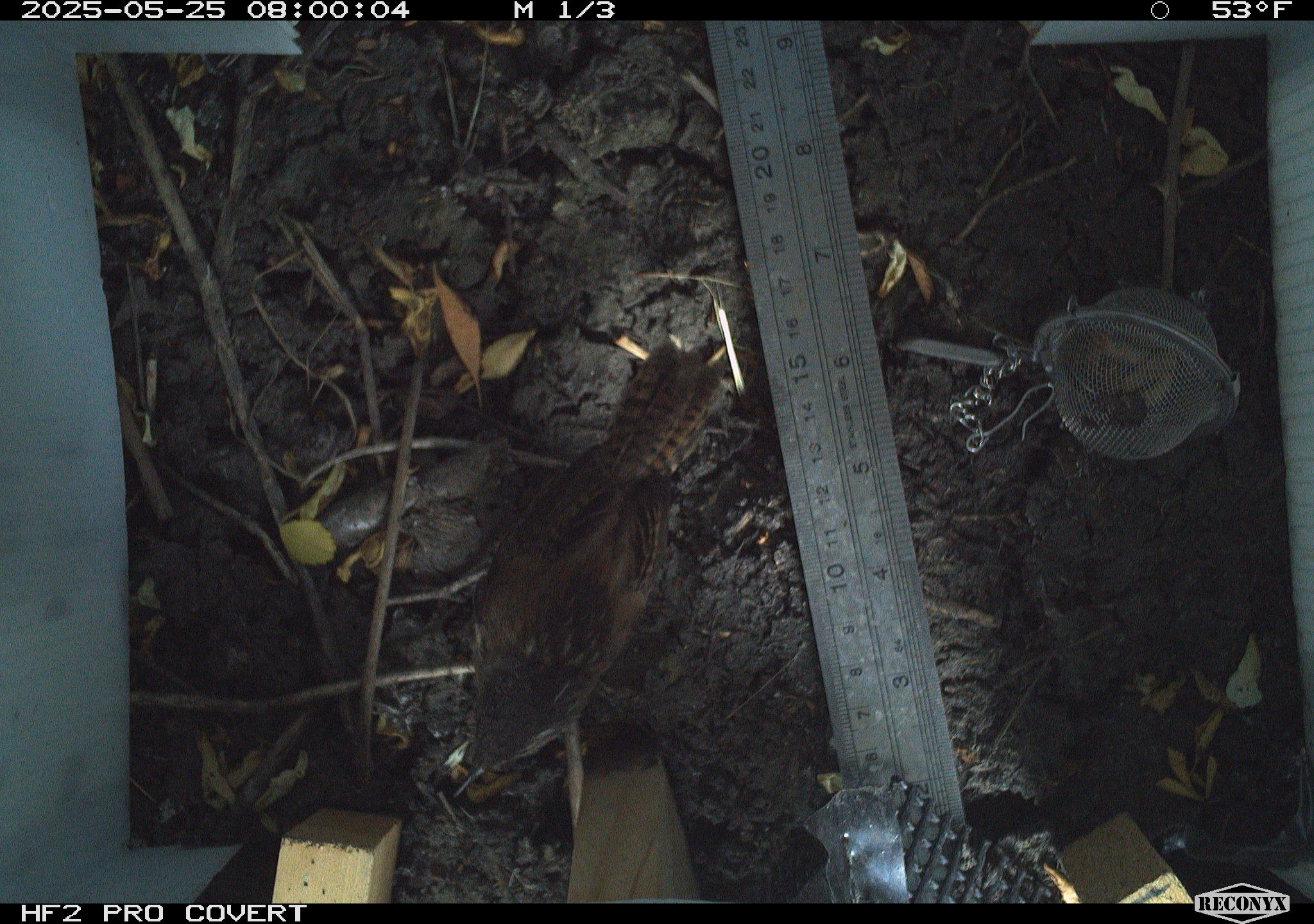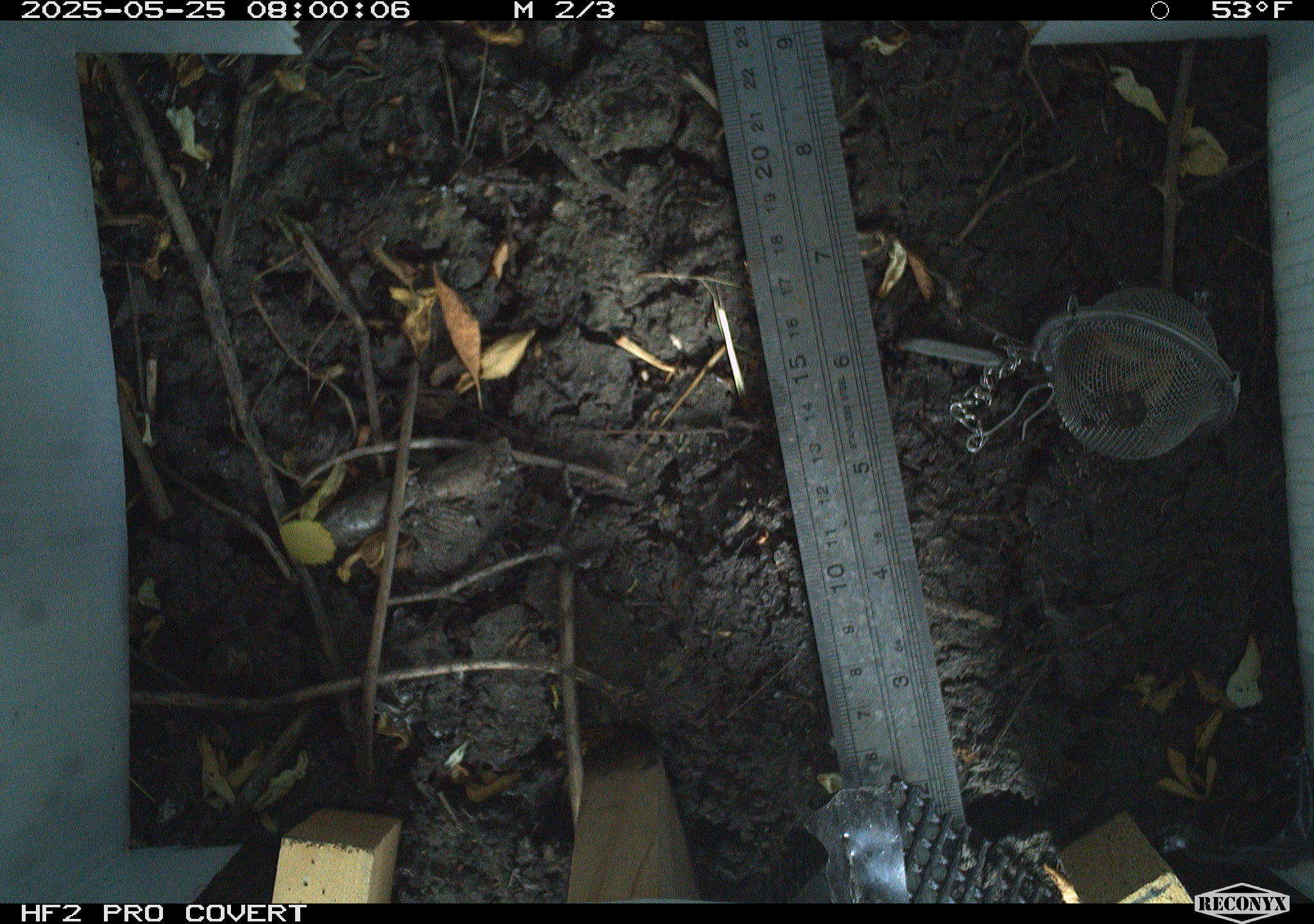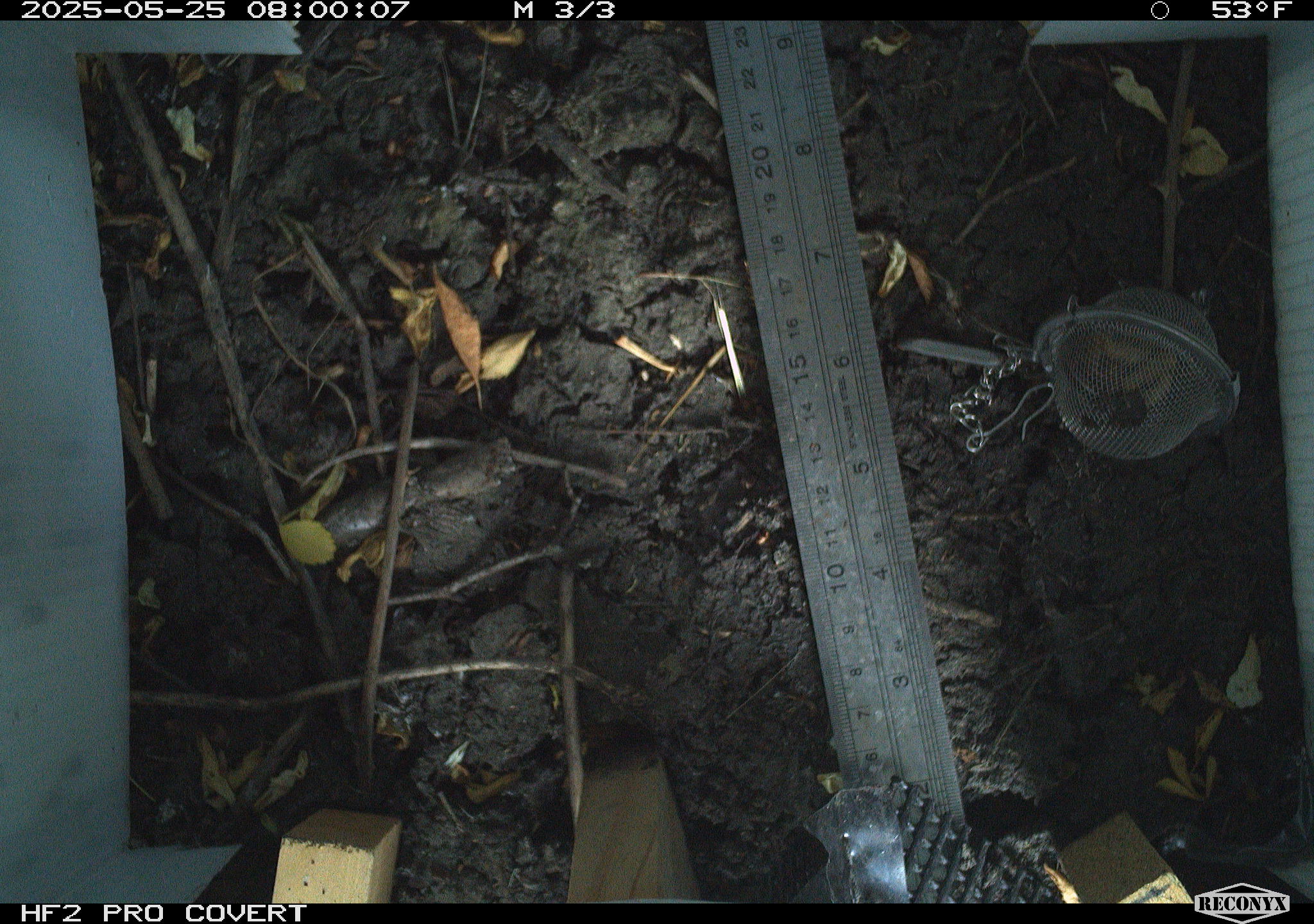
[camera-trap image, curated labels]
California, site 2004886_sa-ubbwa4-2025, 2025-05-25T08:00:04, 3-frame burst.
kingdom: Animalia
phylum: Chordata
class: Aves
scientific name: Aves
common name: bird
Bird (Aves).